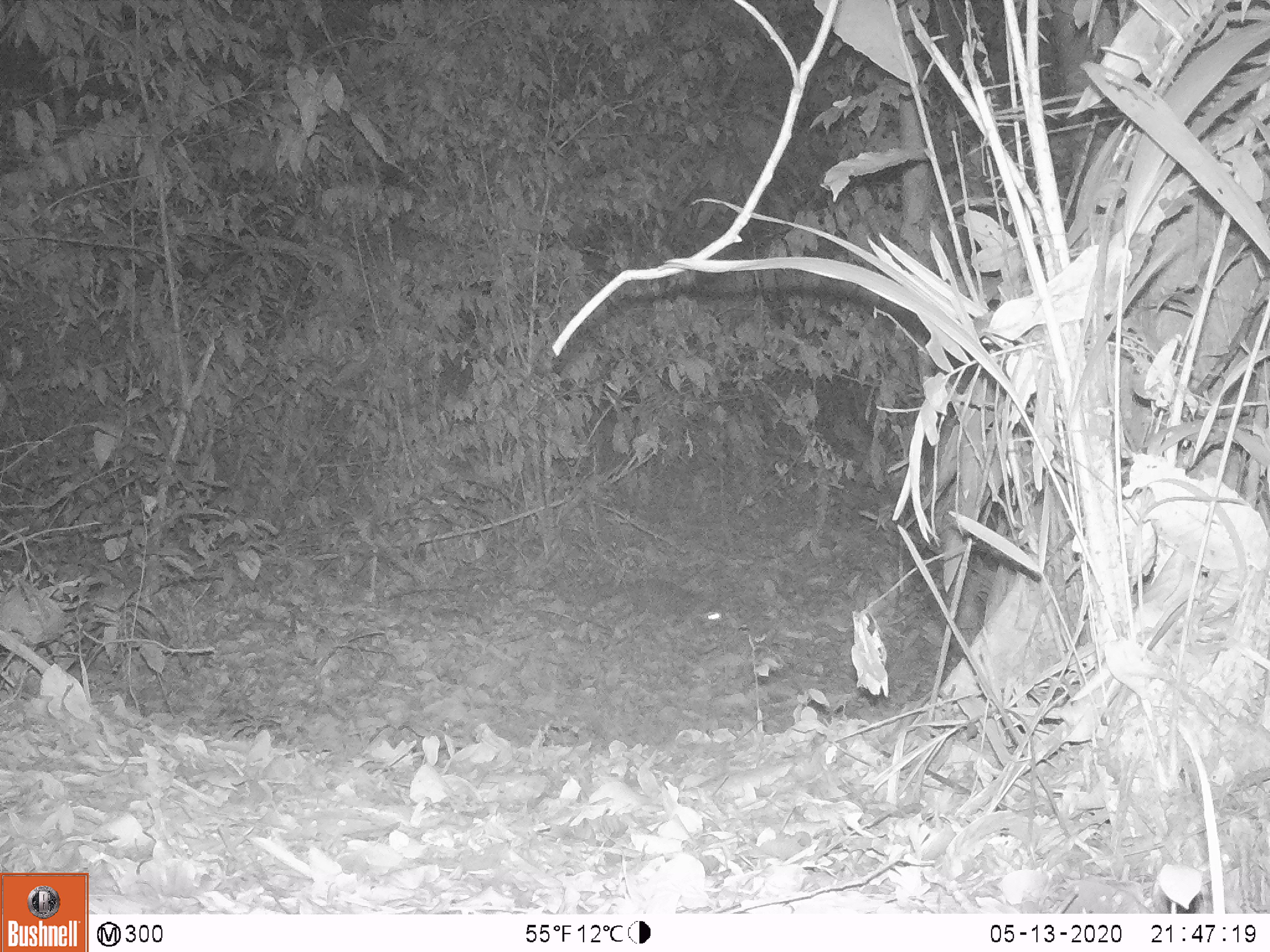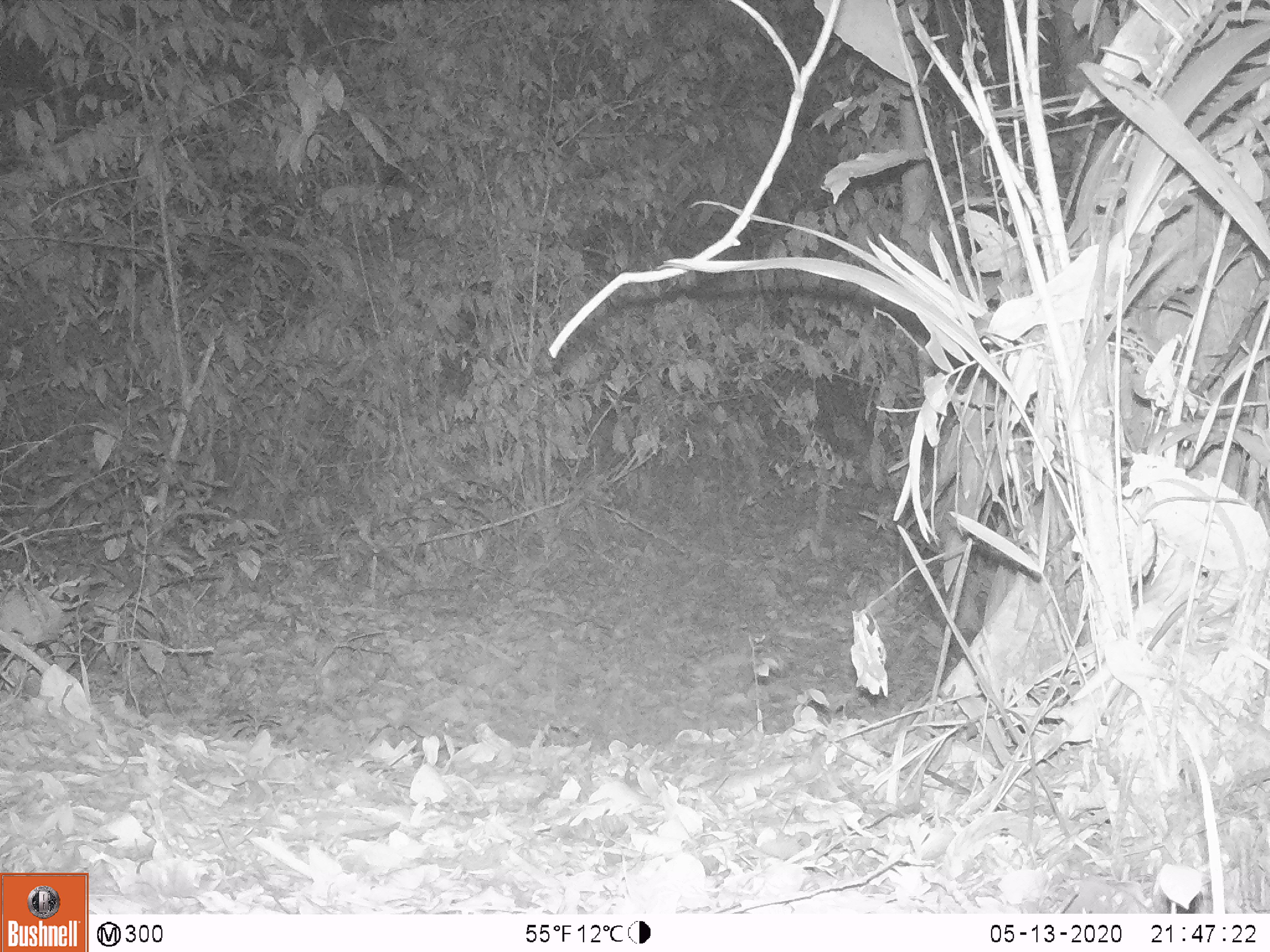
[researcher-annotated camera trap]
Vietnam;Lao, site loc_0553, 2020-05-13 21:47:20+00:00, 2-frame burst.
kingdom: Animalia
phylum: Chordata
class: Mammalia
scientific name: Mammalia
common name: mammal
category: unidentified small mammal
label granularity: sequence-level